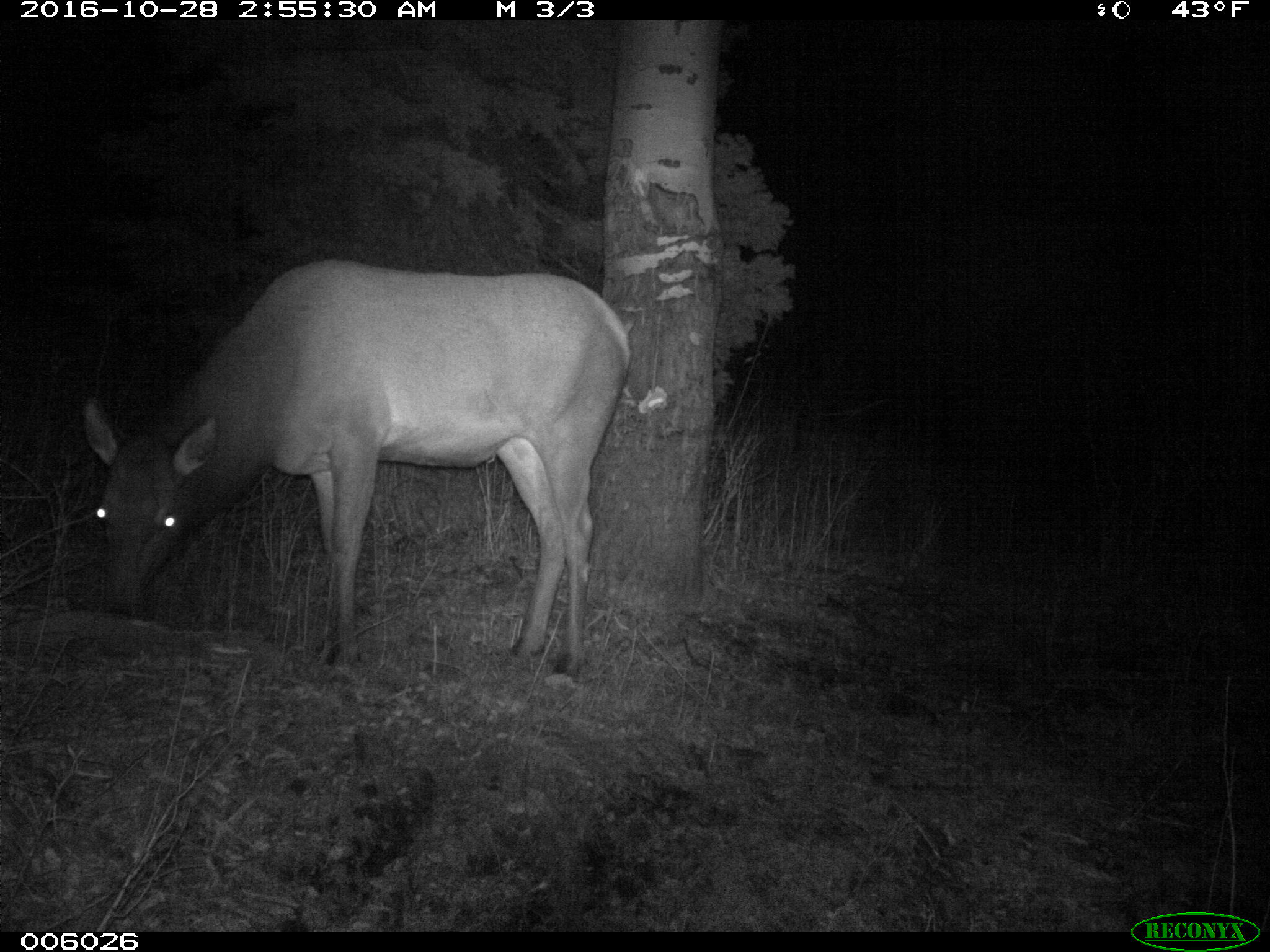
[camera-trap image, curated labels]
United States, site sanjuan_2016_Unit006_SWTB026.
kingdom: Animalia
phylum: Chordata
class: Mammalia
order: Artiodactyla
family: Cervidae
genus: Cervus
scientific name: Cervus elaphus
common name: red deer